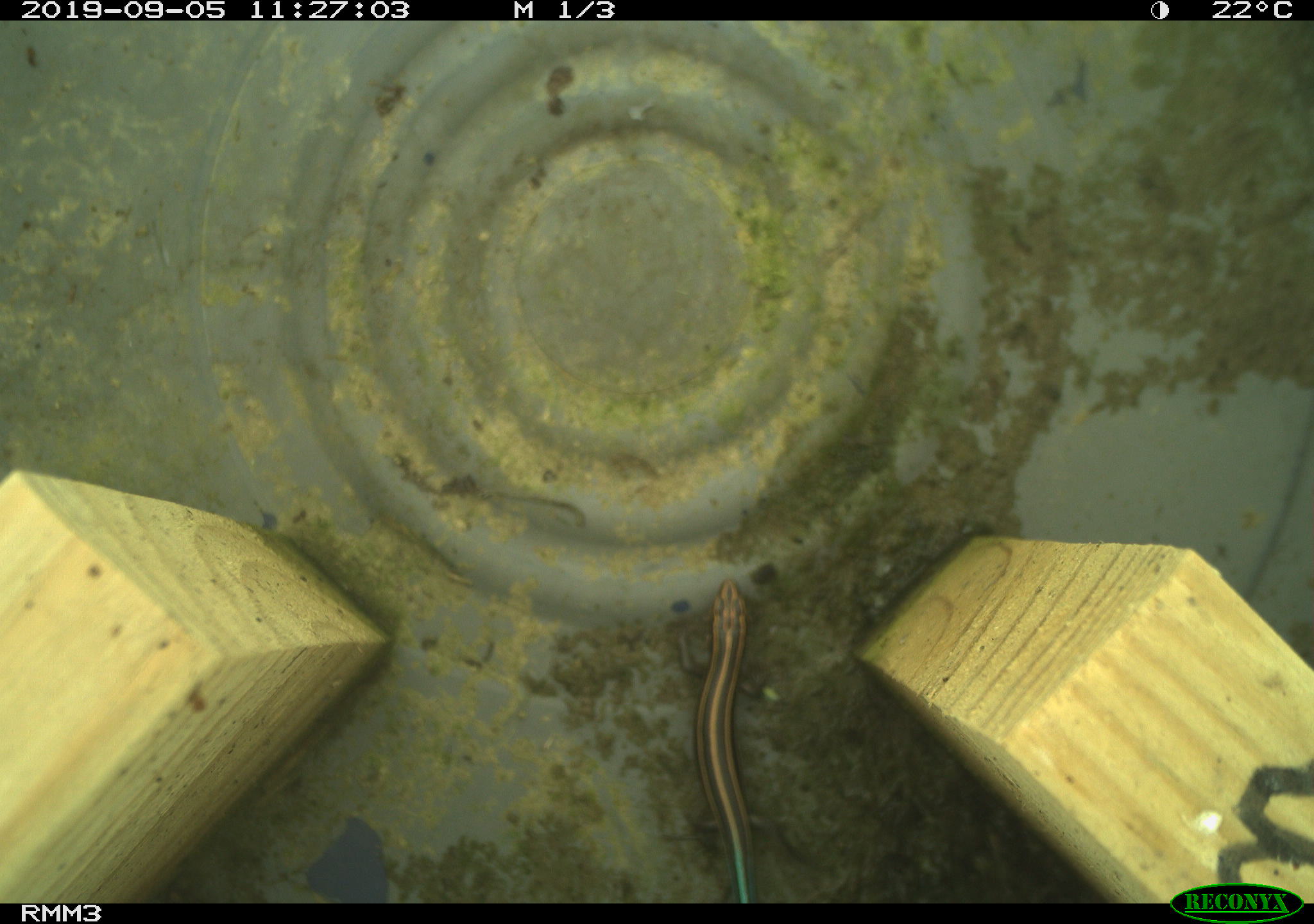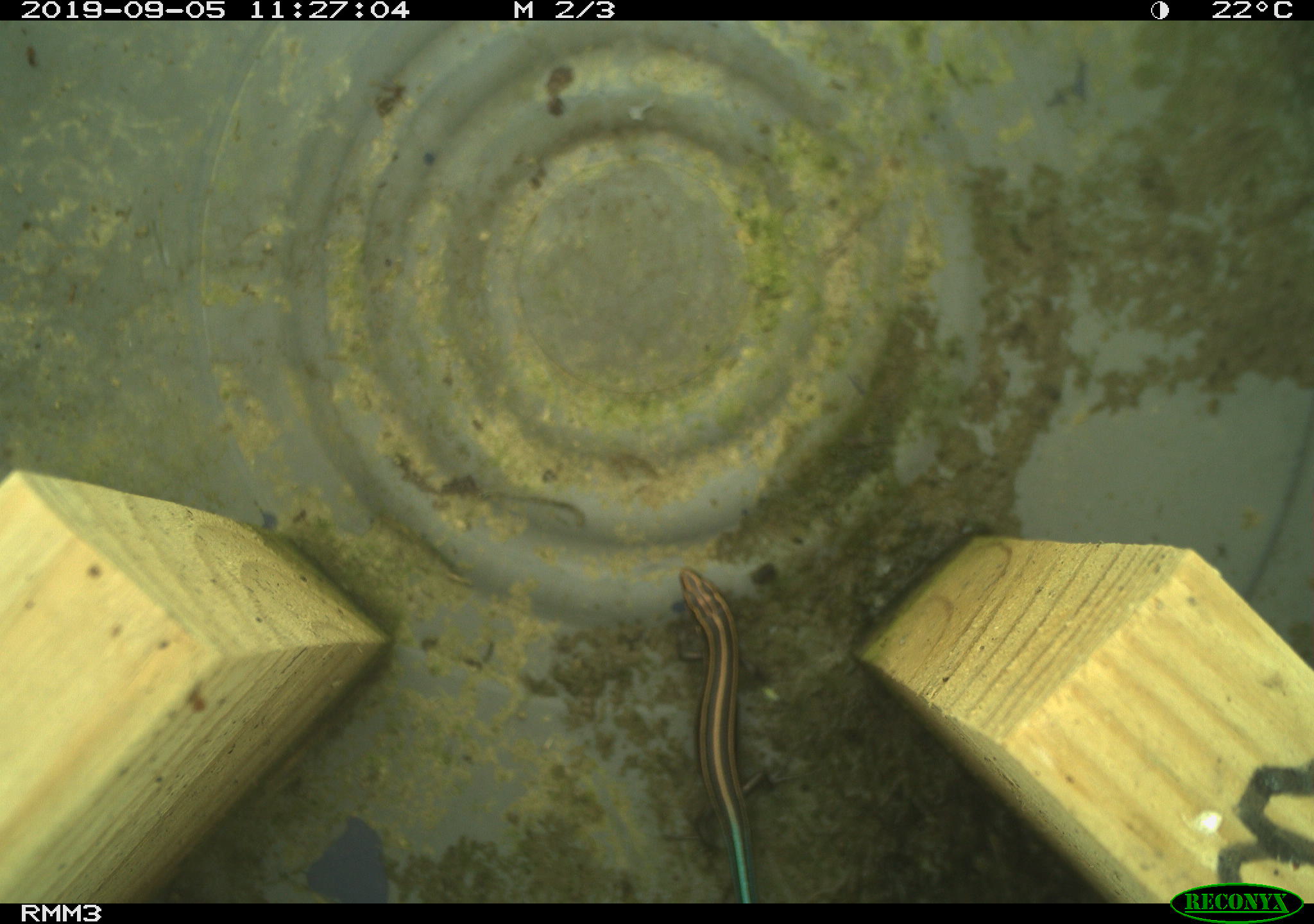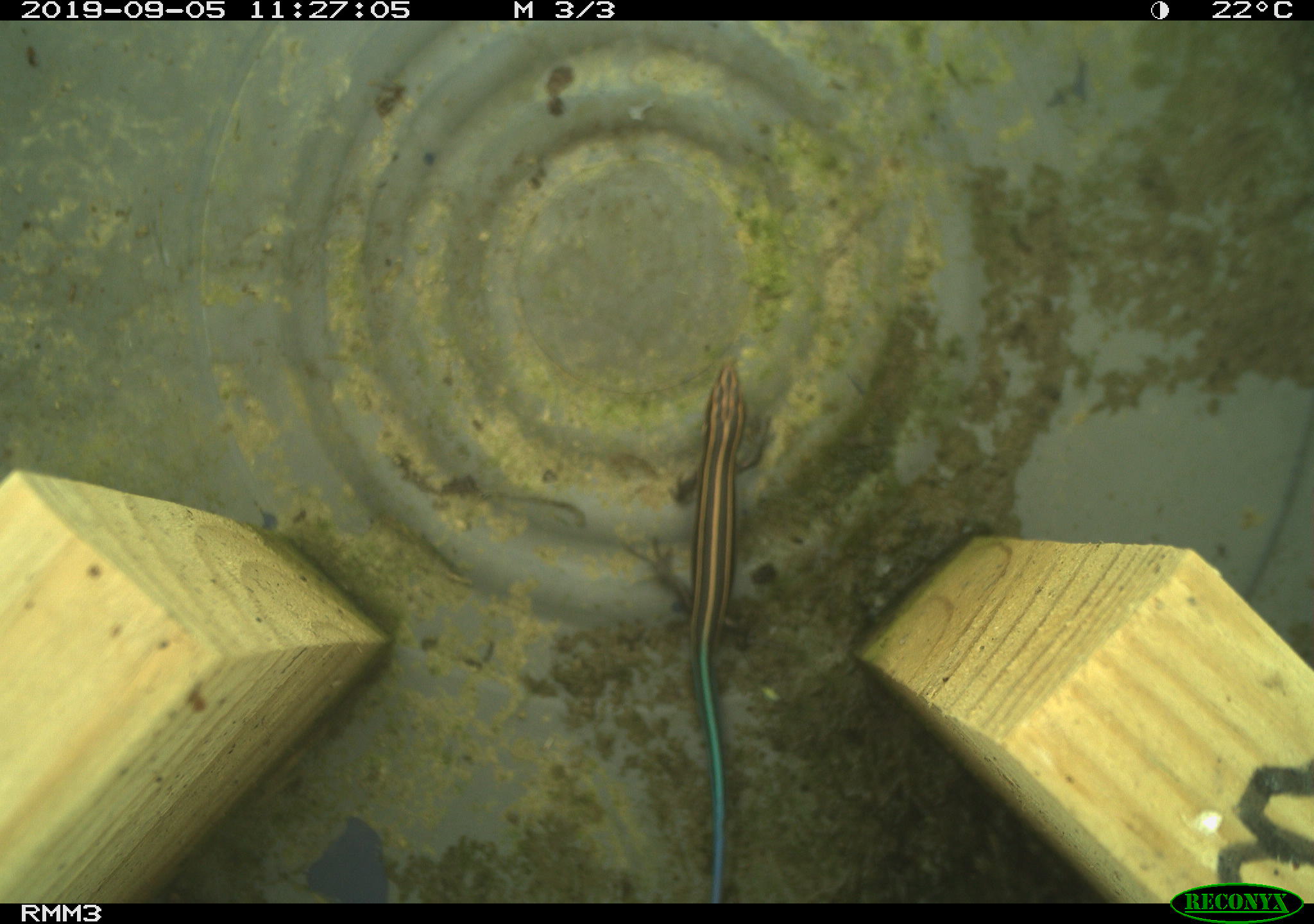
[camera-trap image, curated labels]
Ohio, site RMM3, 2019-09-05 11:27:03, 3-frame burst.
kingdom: Animalia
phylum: Chordata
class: Reptilia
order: Squamata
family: Scincidae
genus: Plestiodon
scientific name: Plestiodon fasciatus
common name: common five-lined skink